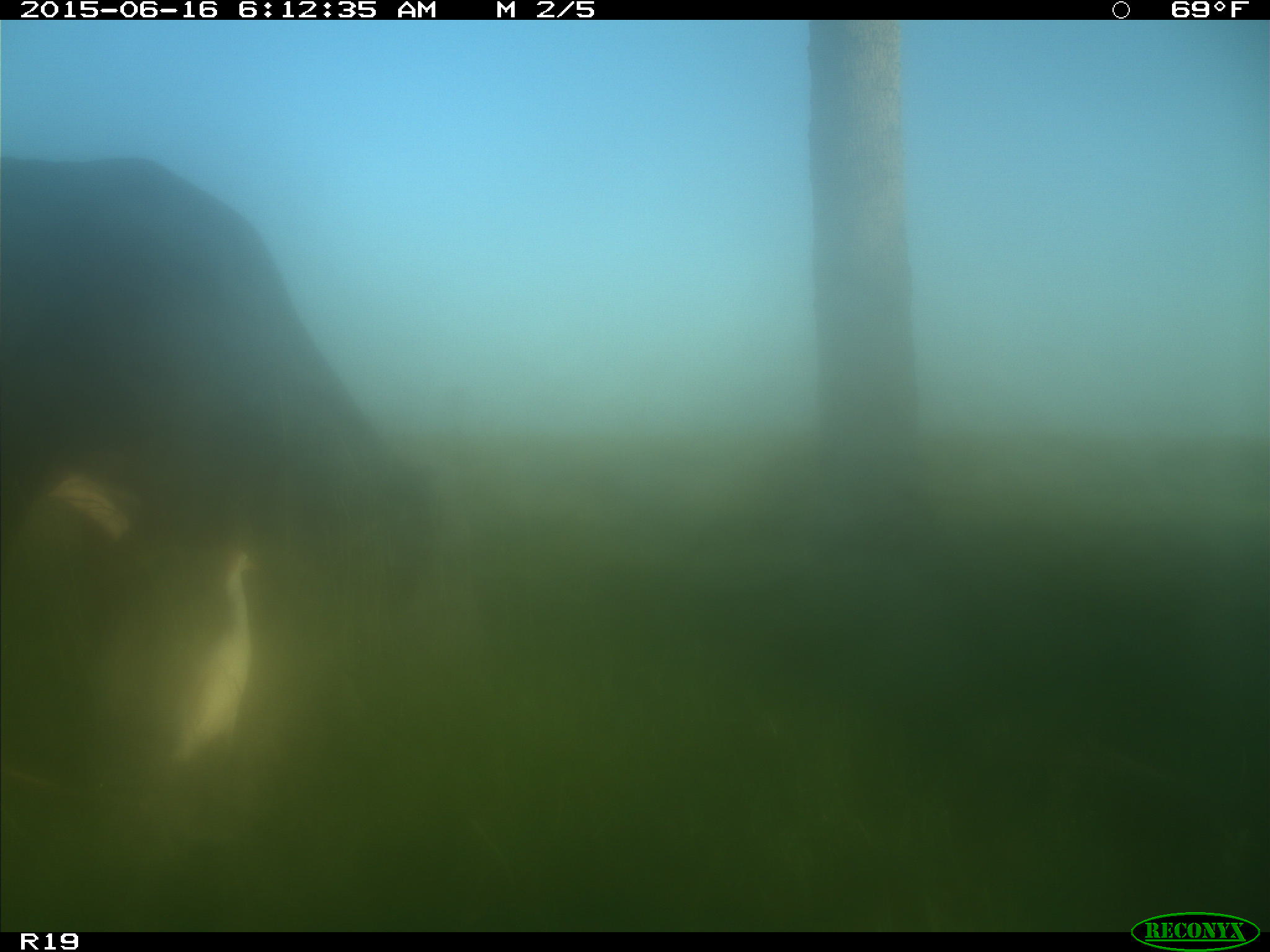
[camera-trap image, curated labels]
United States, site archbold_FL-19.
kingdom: Animalia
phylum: Chordata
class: Mammalia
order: Artiodactyla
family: Bovidae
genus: Bos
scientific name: Bos taurus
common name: domestic cow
Bos taurus (domestic cow).